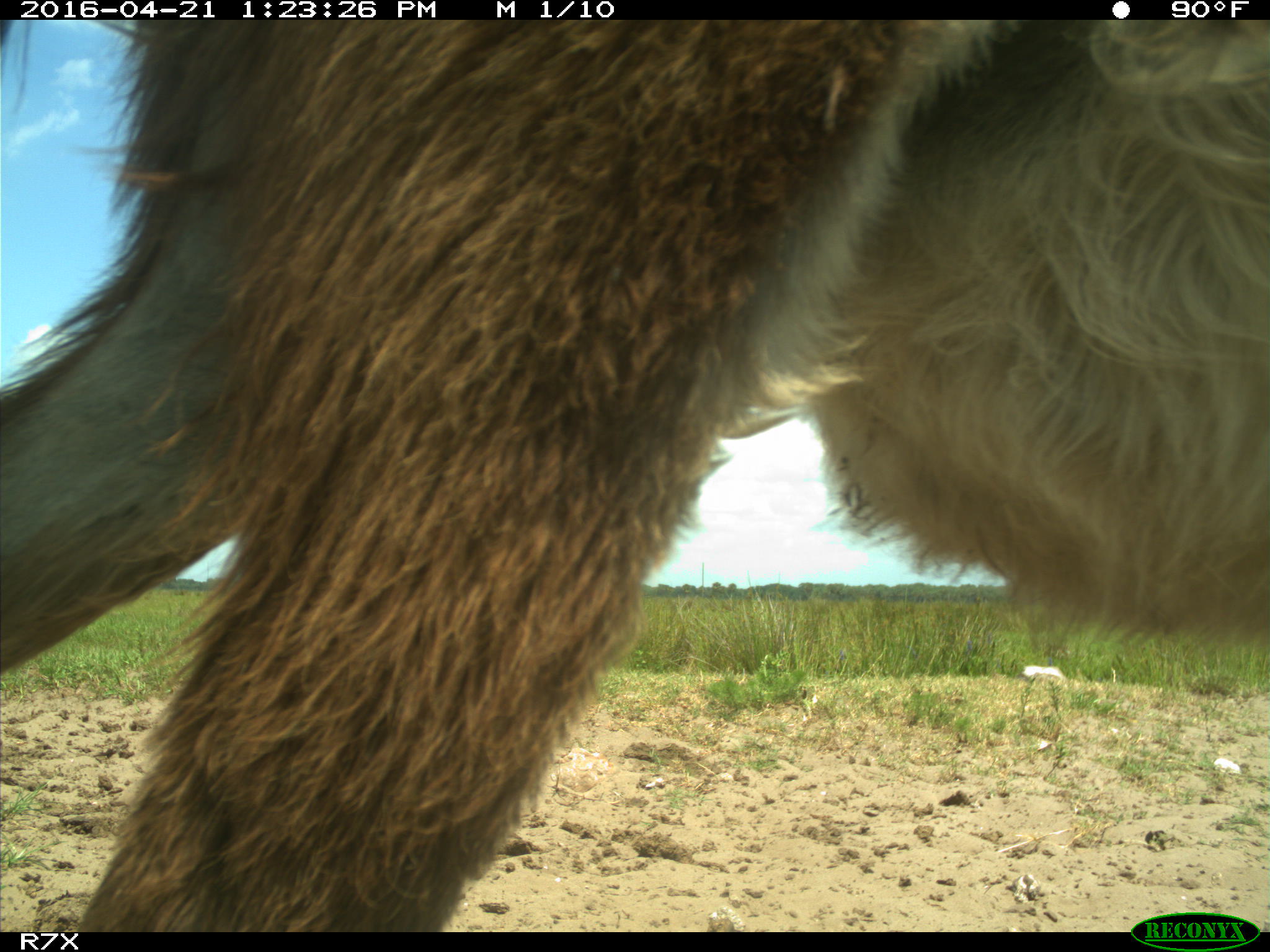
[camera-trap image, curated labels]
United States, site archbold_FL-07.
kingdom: Animalia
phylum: Chordata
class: Mammalia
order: Artiodactyla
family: Bovidae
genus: Bos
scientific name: Bos taurus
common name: domestic cow